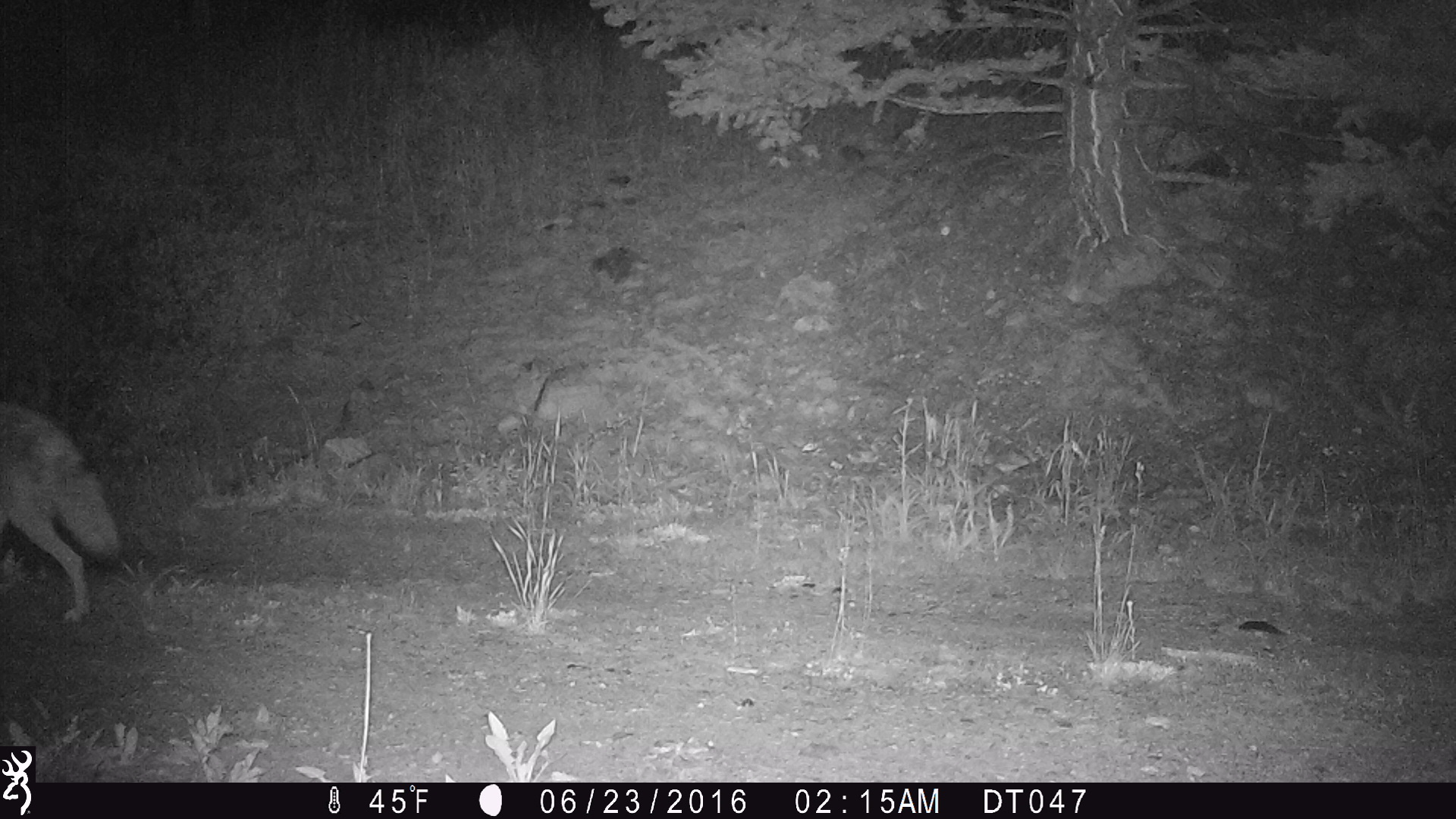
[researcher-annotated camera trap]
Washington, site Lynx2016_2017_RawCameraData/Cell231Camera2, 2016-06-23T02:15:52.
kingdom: Animalia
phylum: Chordata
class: Mammalia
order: Carnivora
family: Canidae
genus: Canis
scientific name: Canis latrans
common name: coyote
Canis latrans (coyote). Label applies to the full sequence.